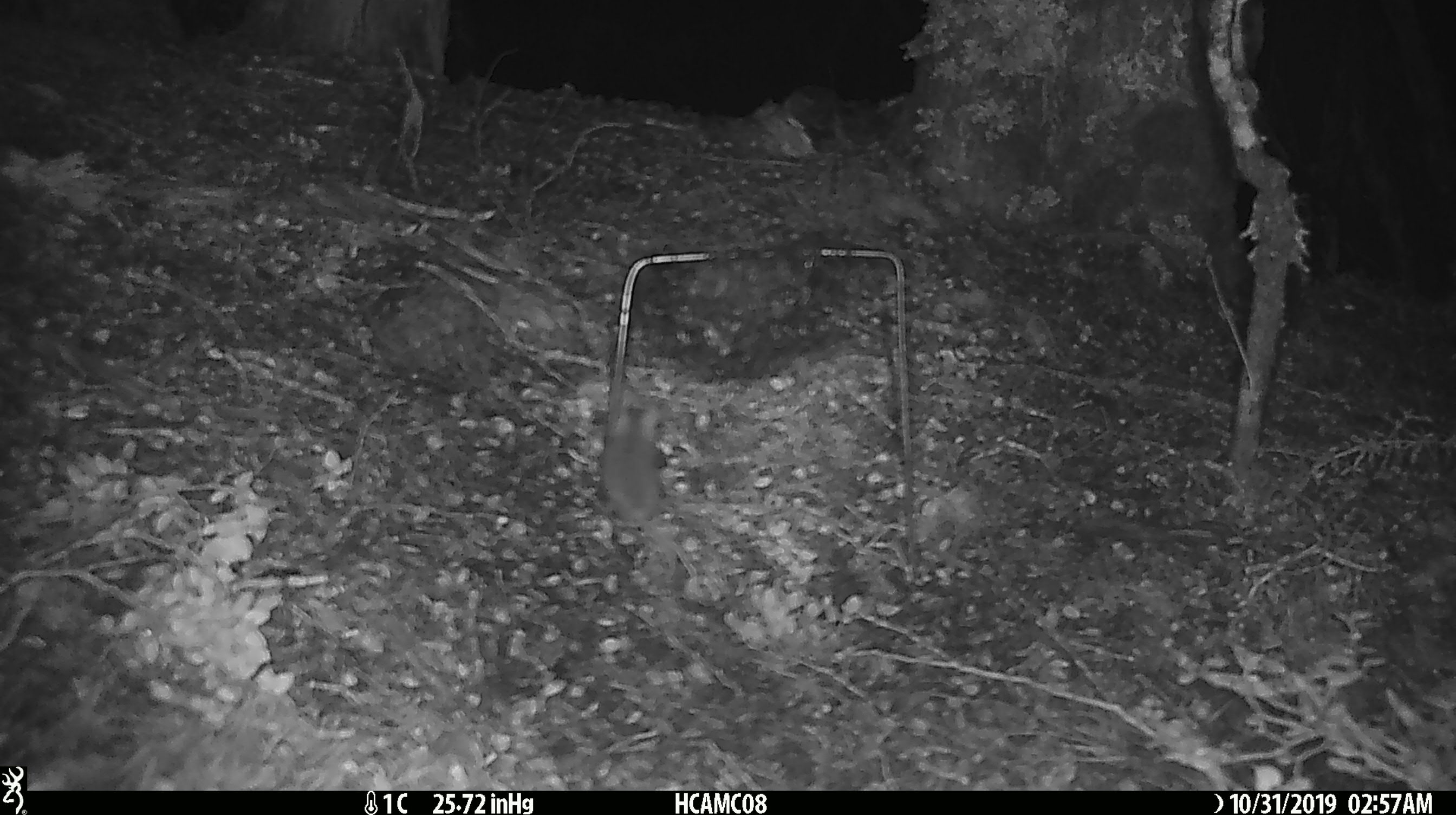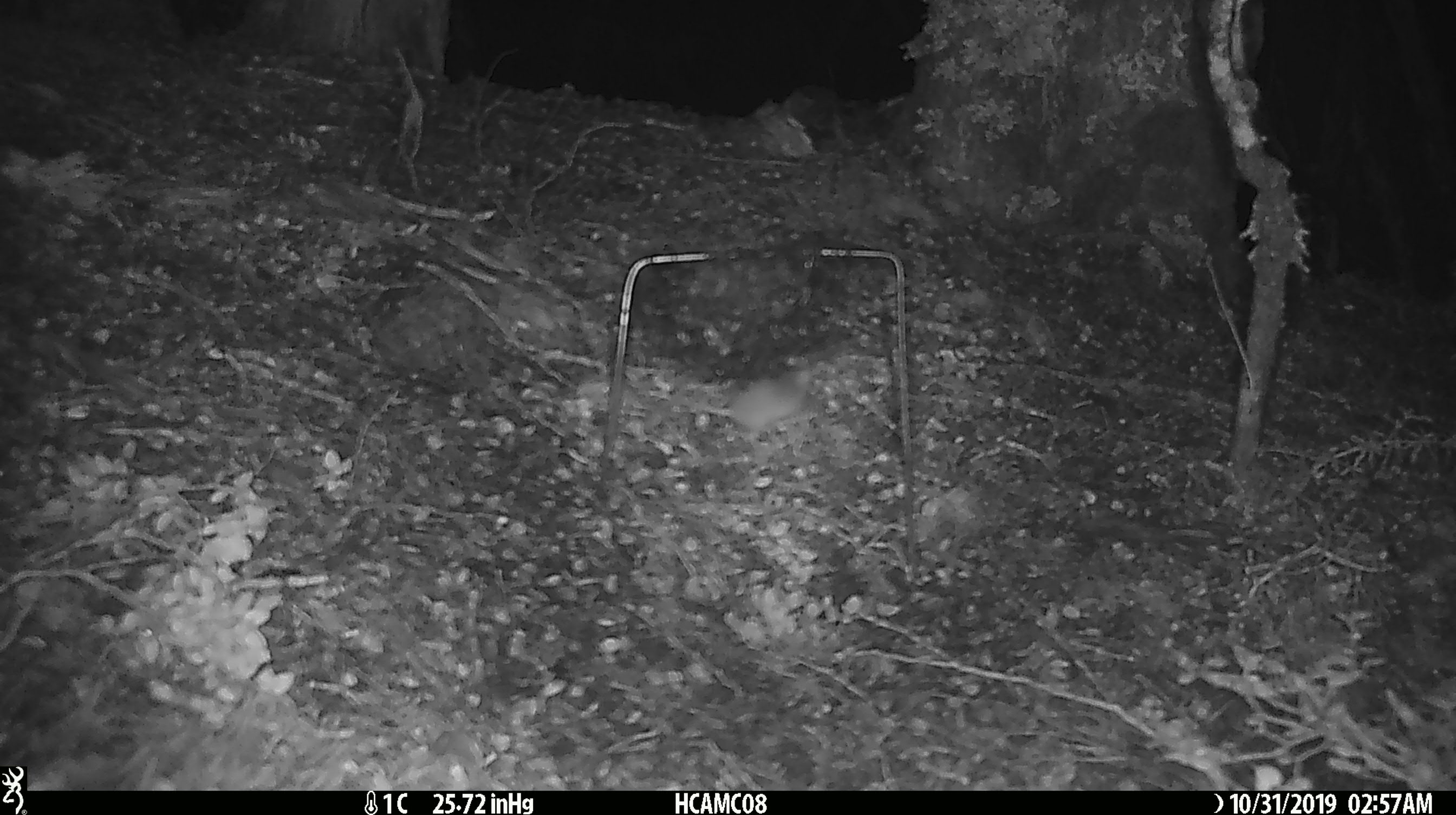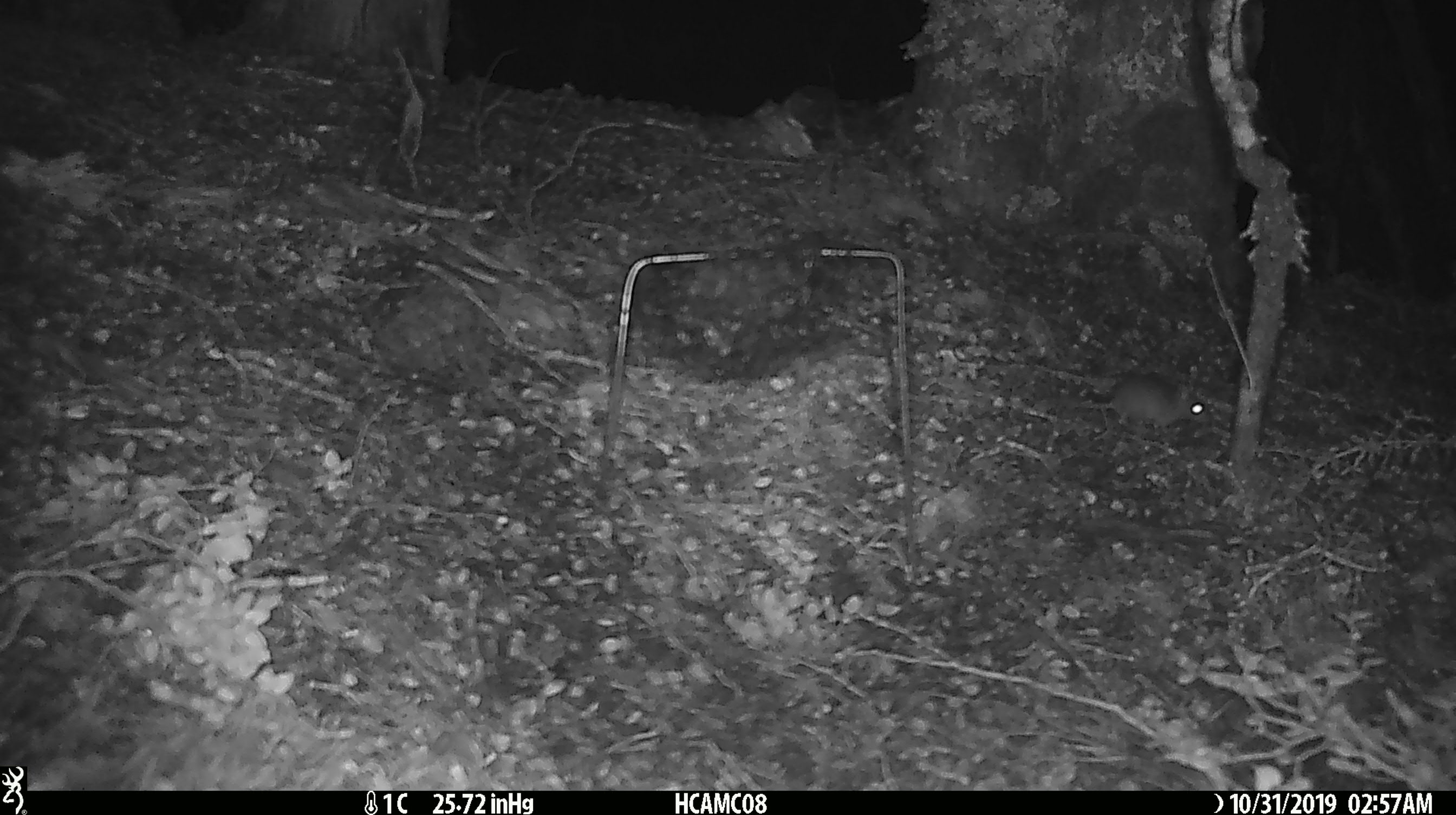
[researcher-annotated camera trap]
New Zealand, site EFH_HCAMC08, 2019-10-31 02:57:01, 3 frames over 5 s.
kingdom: Animalia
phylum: Chordata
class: Mammalia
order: Rodentia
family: Muridae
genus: Mus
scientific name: Mus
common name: mouse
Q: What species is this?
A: Mouse (Mus).